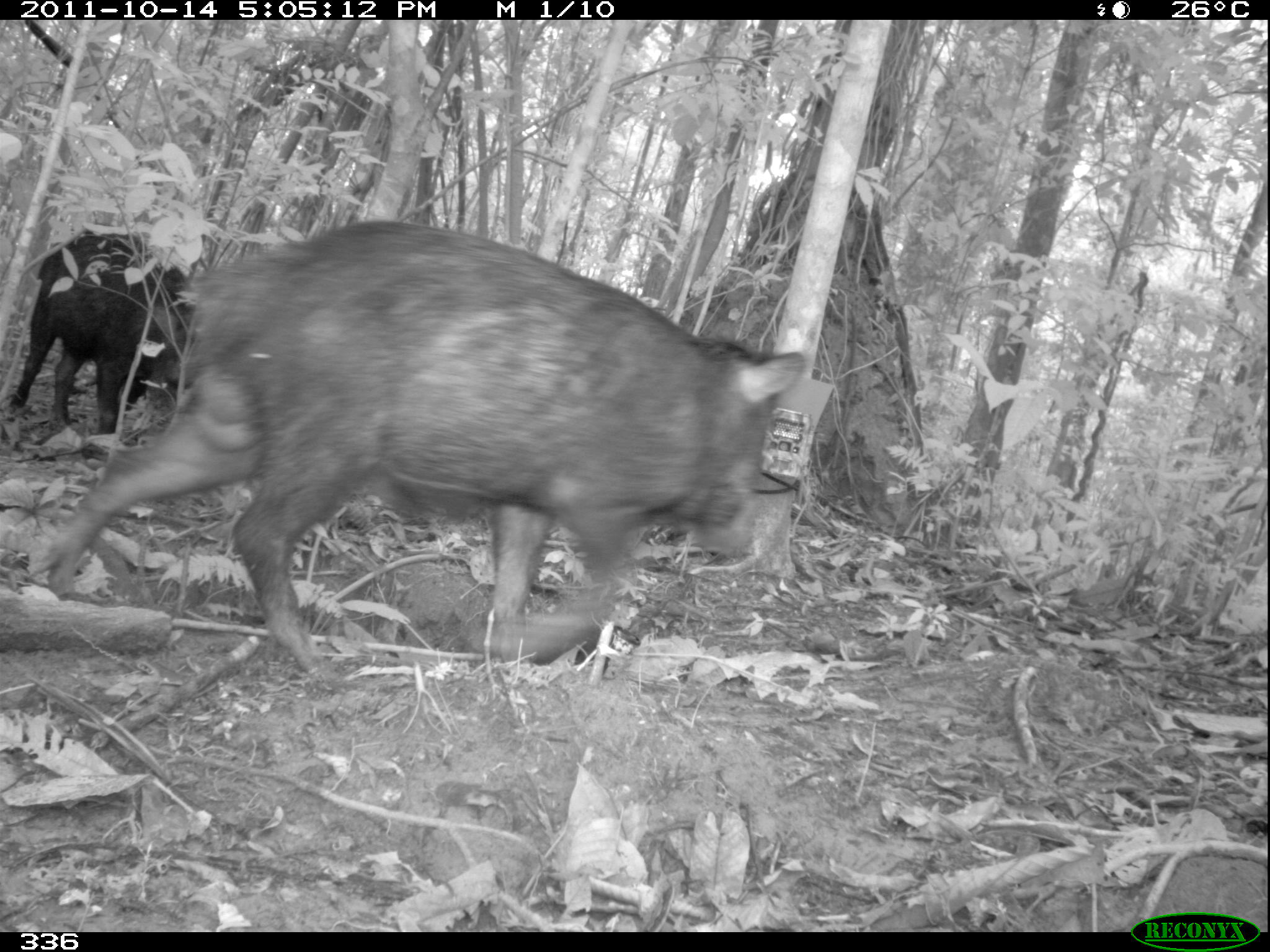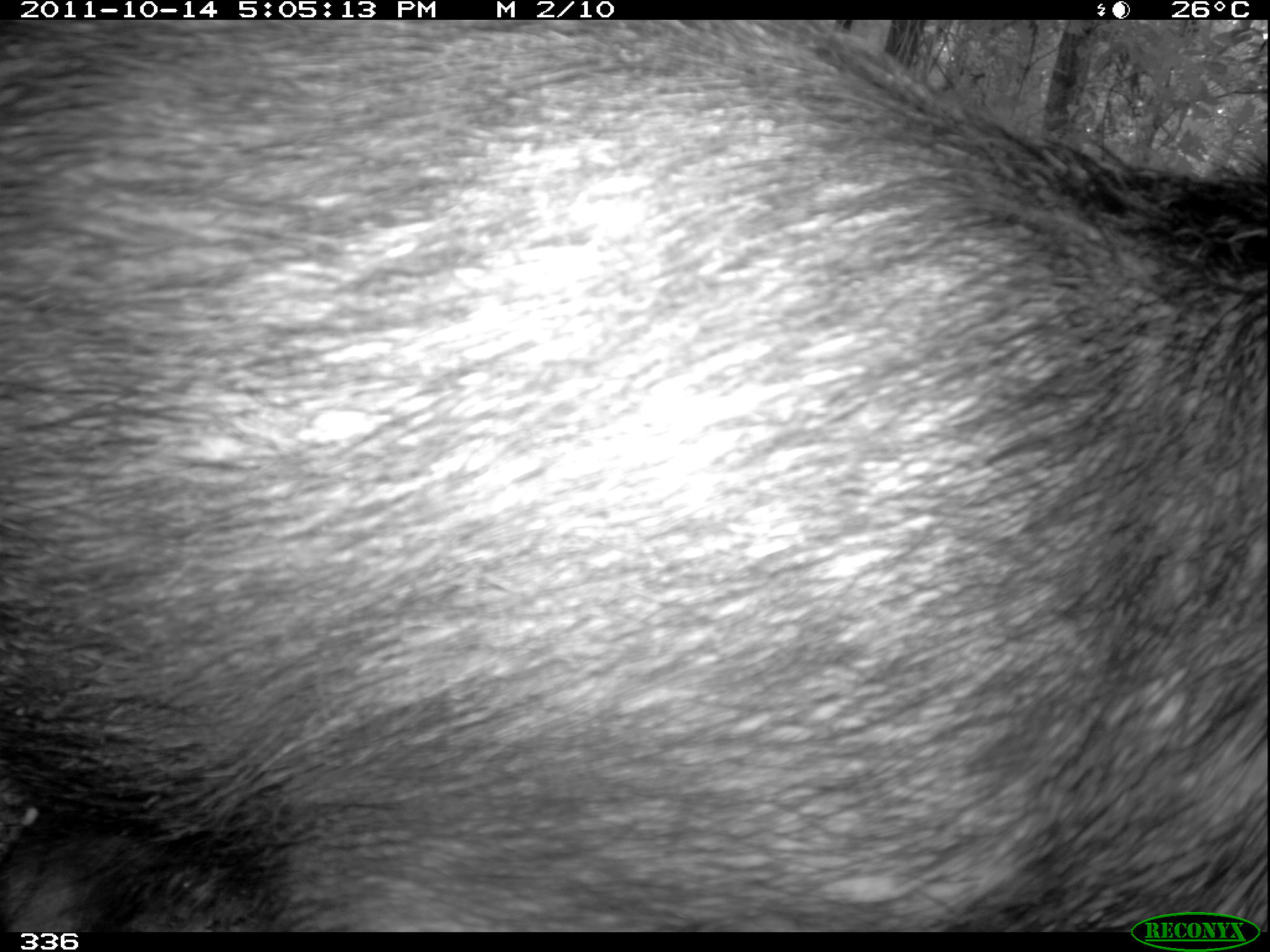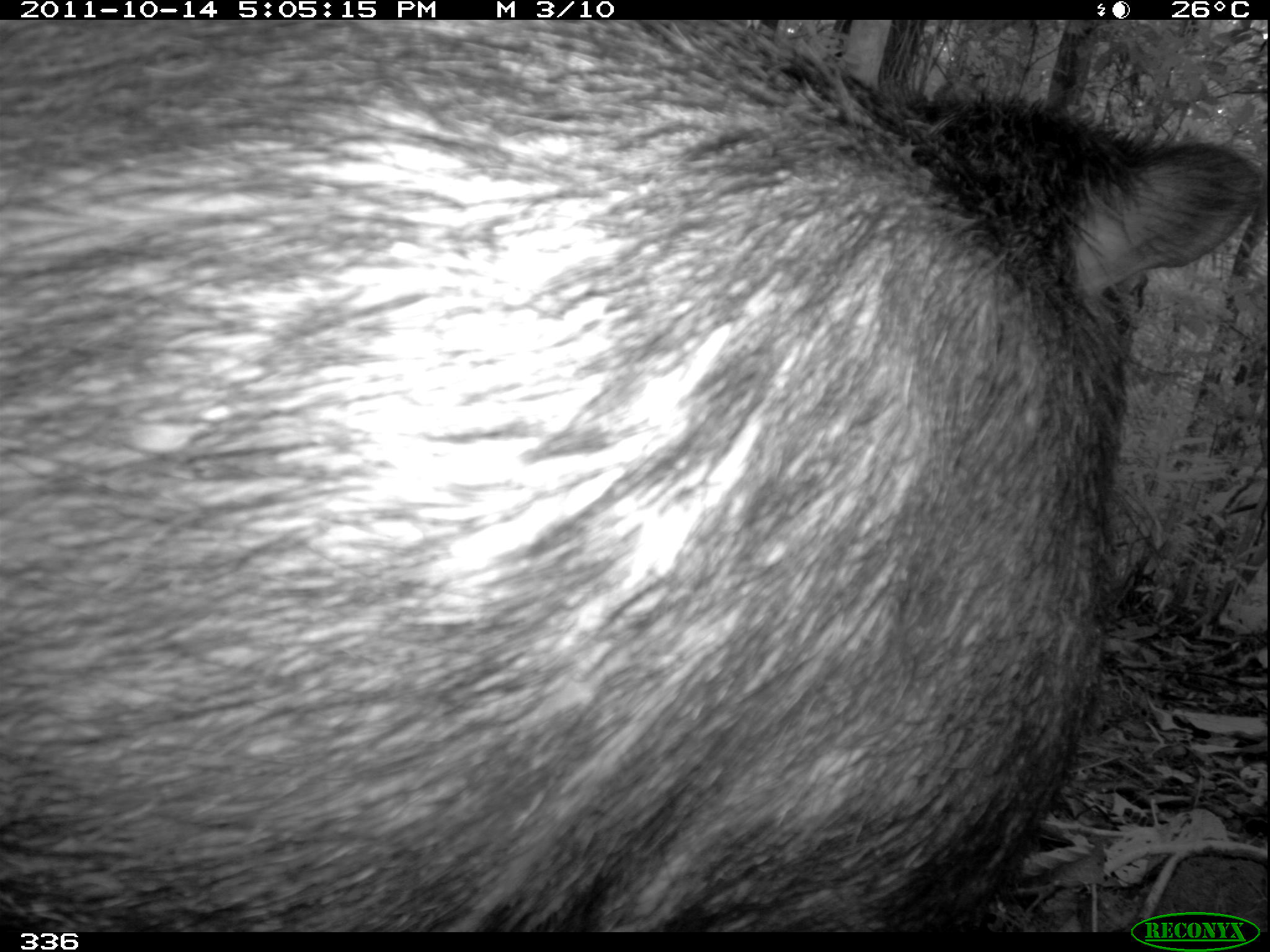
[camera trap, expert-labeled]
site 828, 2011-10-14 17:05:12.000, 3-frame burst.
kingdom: Animalia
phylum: Chordata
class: Mammalia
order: Artiodactyla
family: Tayassuidae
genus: Tayassu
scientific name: Tayassu pecari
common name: white-lipped peccary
Tayassu pecari (white-lipped peccary).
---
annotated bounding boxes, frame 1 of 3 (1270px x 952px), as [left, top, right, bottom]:
tayassu pecari: [44, 218, 806, 679]; [9, 230, 188, 437]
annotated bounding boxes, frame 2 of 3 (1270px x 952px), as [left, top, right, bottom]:
tayassu pecari: [0, 18, 1262, 931]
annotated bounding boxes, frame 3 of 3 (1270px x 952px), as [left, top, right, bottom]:
tayassu pecari: [0, 21, 1259, 926]